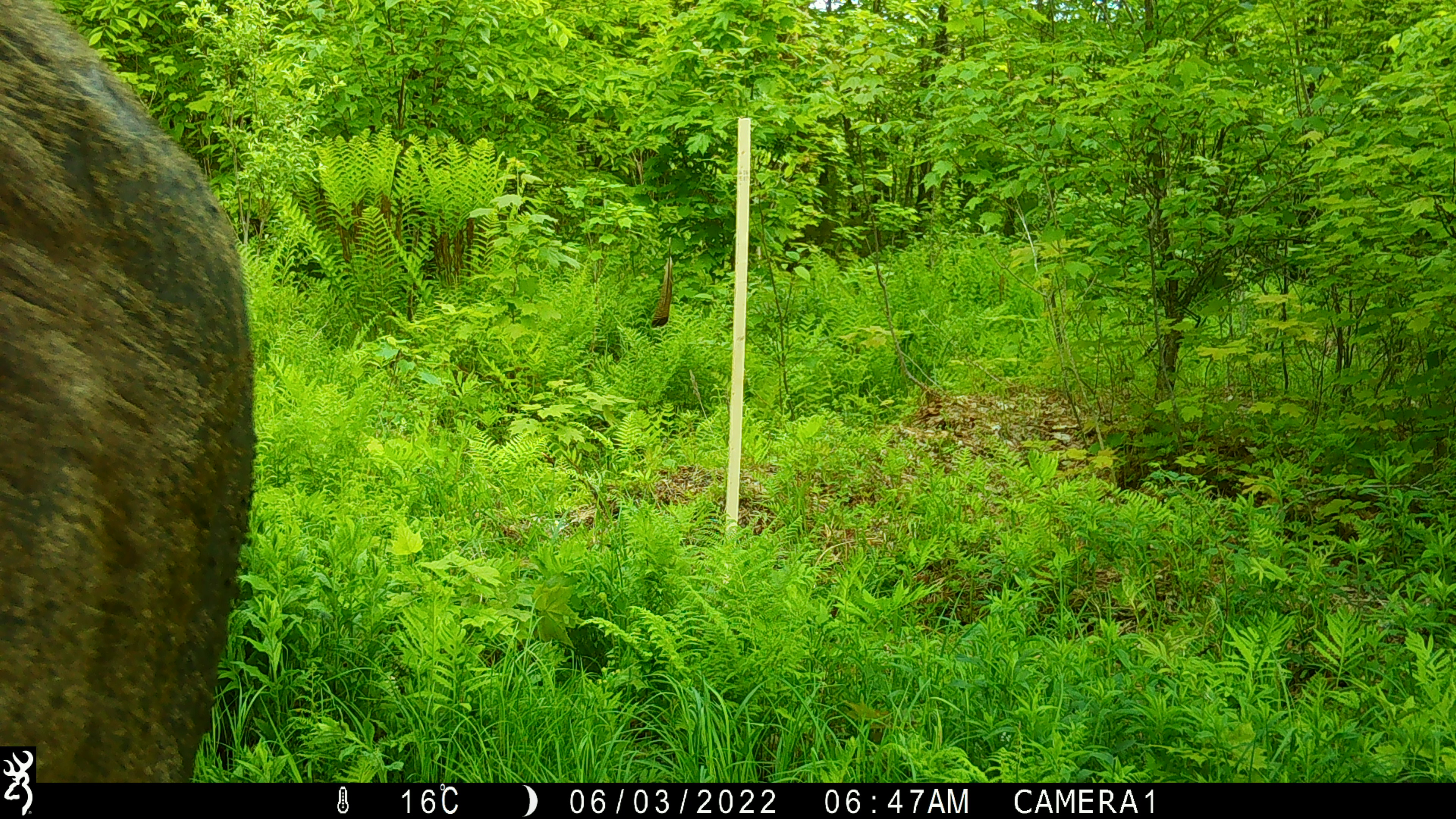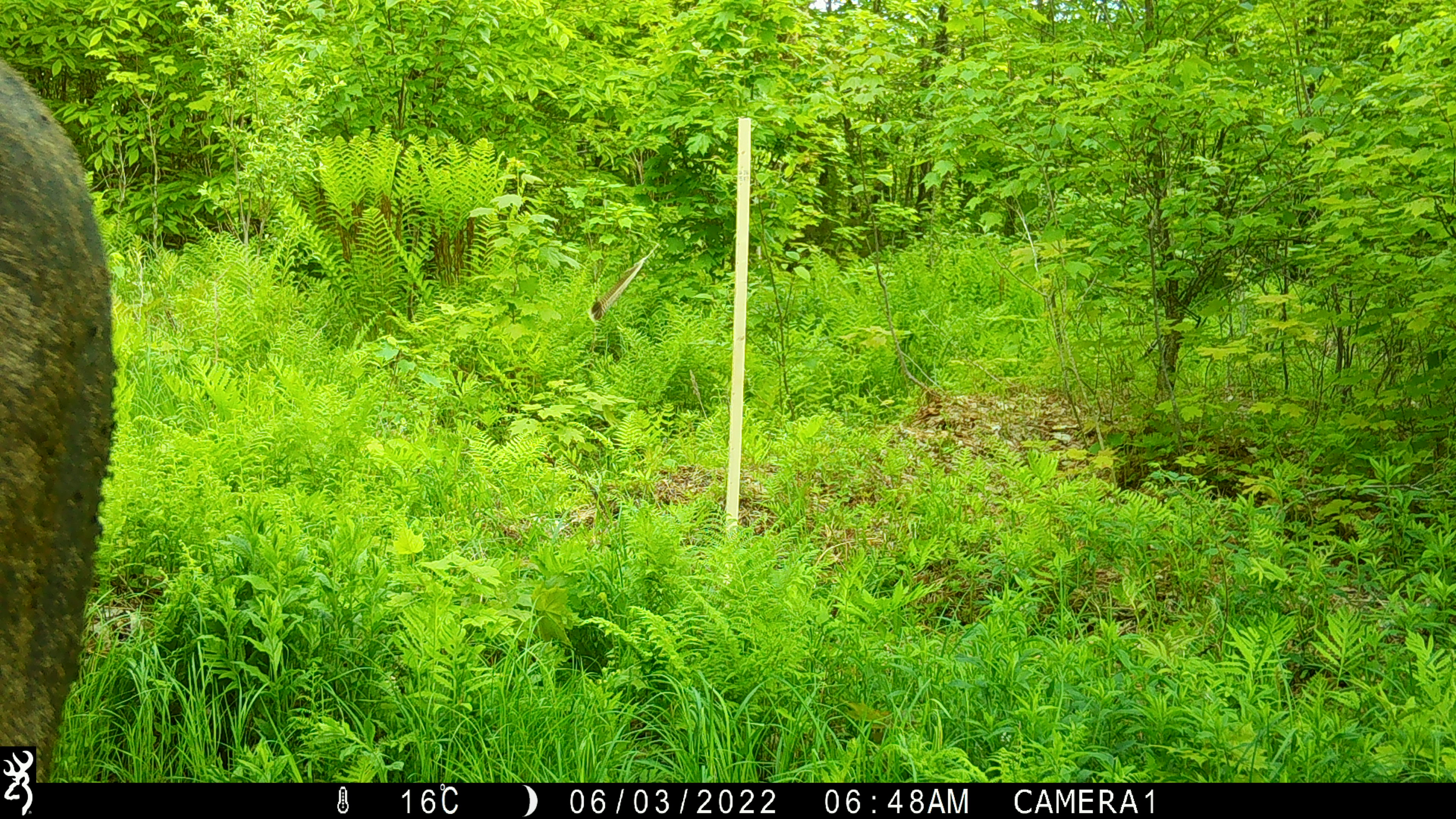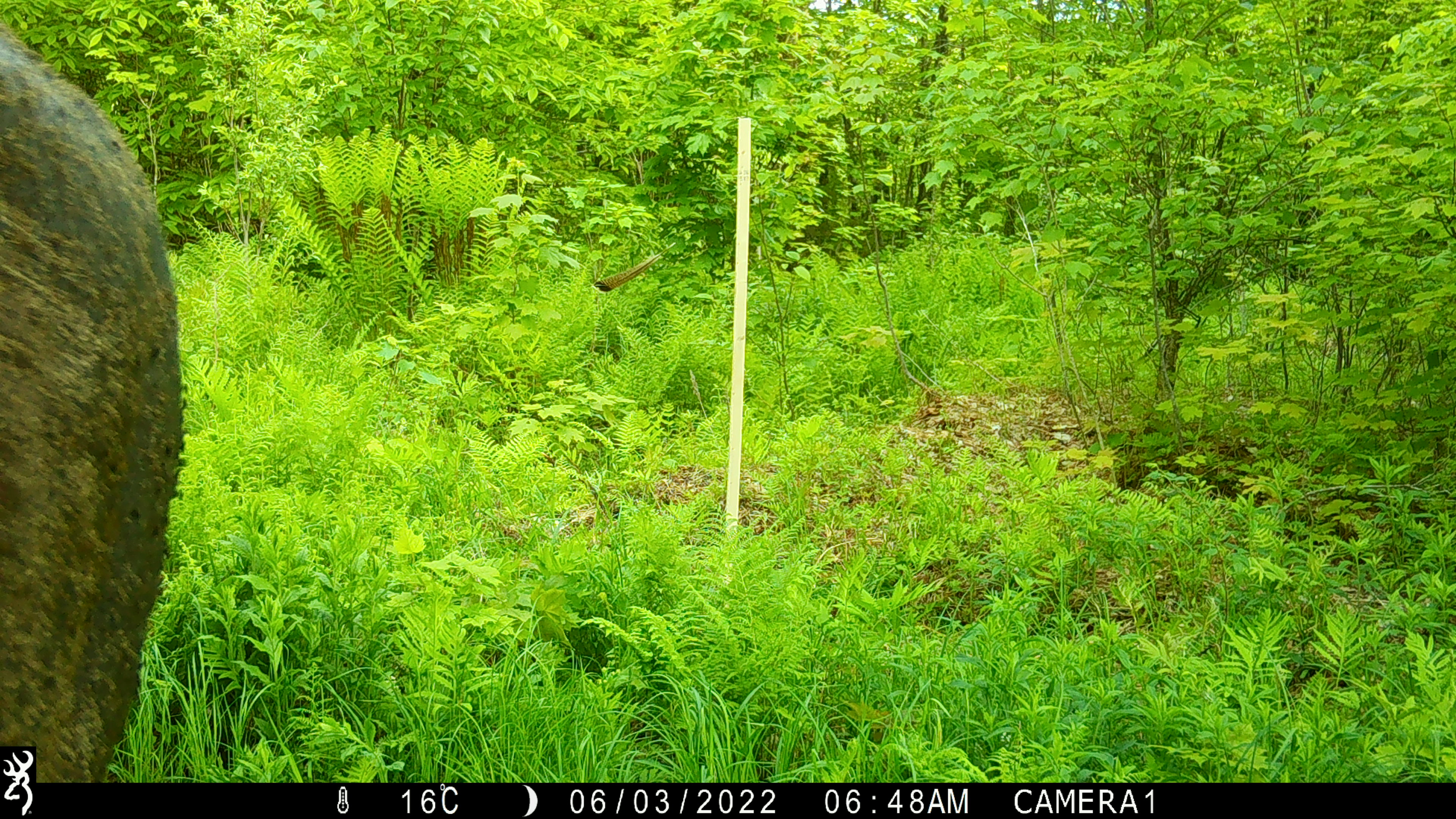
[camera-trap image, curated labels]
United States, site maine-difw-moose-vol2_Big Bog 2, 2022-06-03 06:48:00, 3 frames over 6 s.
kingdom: Animalia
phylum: Chordata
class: Mammalia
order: Artiodactyla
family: Cervidae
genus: Alces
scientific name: Alces alces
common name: moose